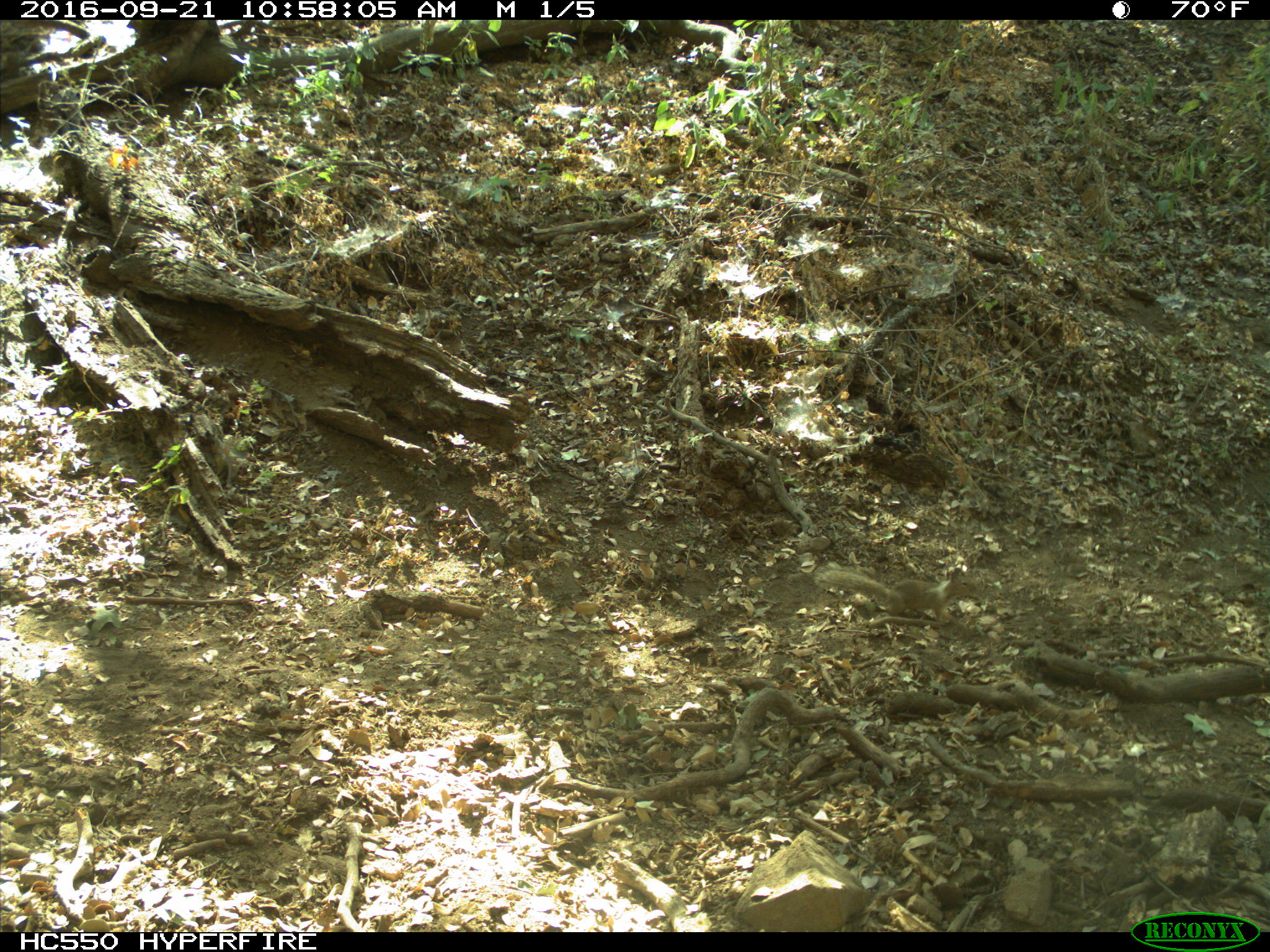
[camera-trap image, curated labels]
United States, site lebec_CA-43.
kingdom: Animalia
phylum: Chordata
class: Mammalia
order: Rodentia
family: Sciuridae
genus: Otospermophilus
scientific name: Otospermophilus beecheyi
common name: california ground squirrel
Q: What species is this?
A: Otospermophilus beecheyi (california ground squirrel).